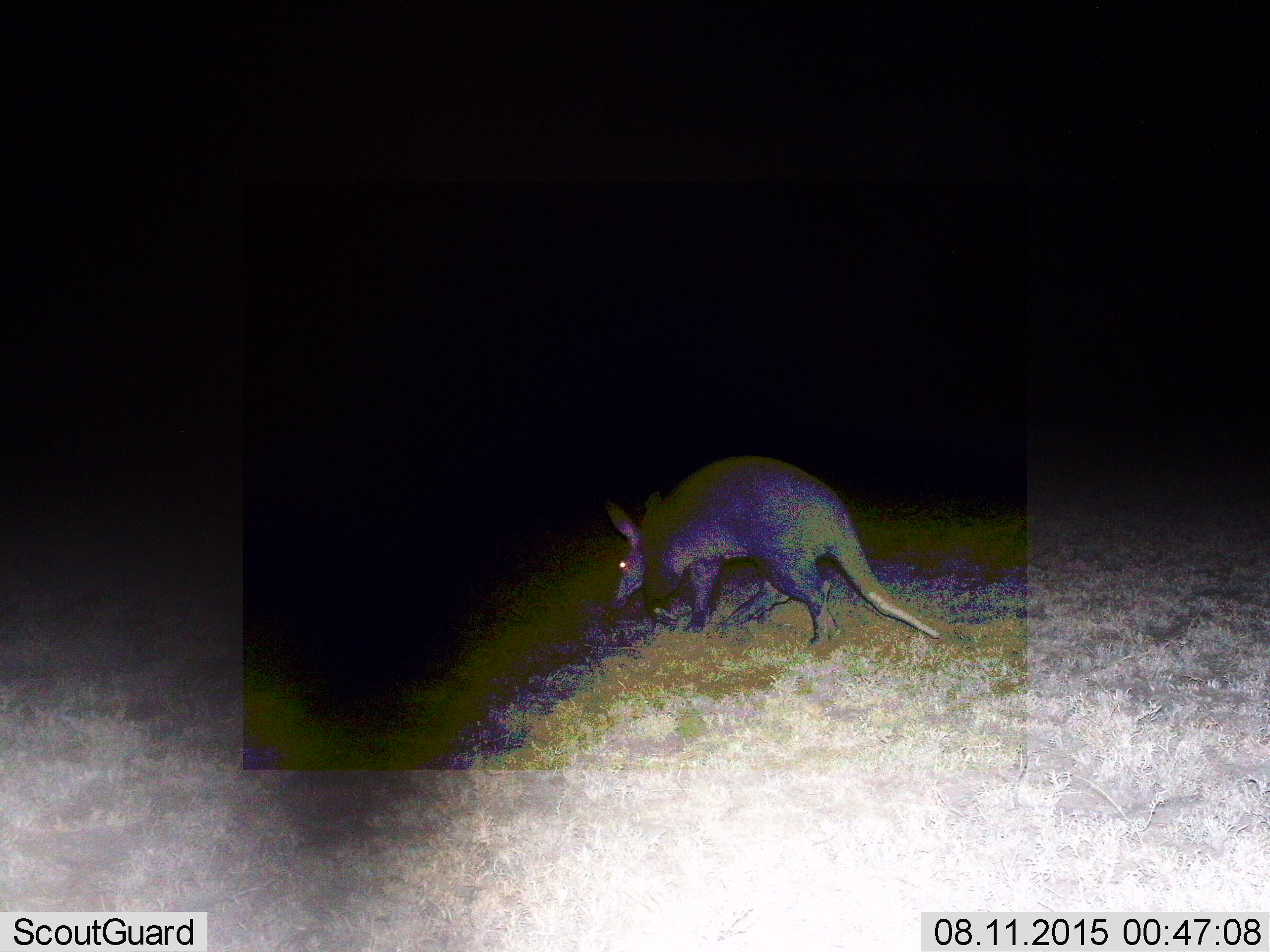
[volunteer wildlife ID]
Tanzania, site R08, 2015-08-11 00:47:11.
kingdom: Animalia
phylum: Chordata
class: Mammalia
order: Tubulidentata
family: Orycteropodidae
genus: Orycteropus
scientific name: Orycteropus afer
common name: aardvark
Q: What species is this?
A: Aardvark (Orycteropus afer).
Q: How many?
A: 1.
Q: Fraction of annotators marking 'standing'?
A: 0%.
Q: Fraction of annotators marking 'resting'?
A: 0%.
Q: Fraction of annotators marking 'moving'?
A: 88%.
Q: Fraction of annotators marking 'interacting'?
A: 0%.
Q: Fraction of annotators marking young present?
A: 0%.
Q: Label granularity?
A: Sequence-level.